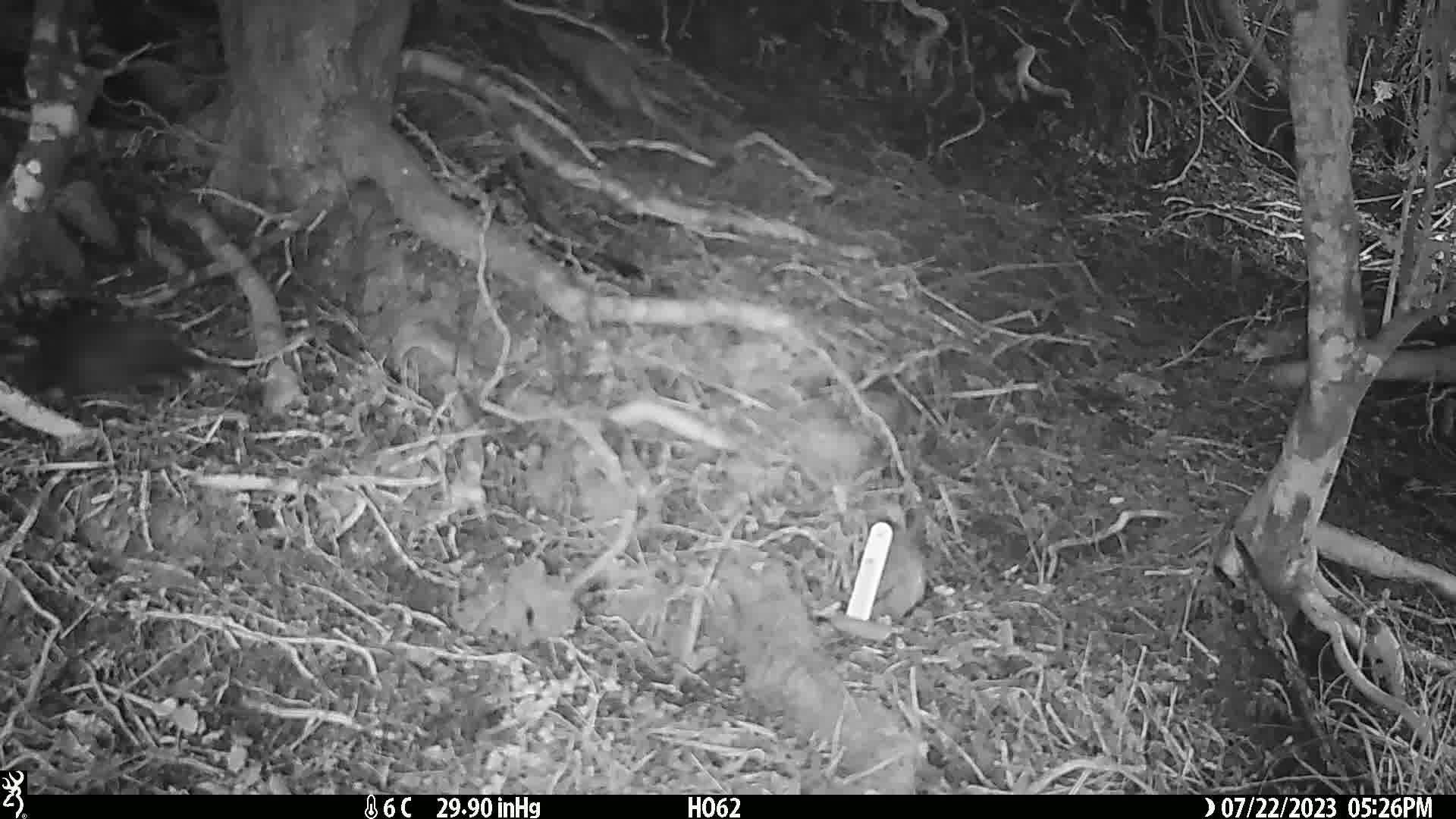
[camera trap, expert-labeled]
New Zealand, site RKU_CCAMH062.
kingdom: Animalia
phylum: Chordata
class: Aves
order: Passeriformes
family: Turdidae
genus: Turdus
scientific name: Turdus merula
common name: eurasian blackbird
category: blackbird